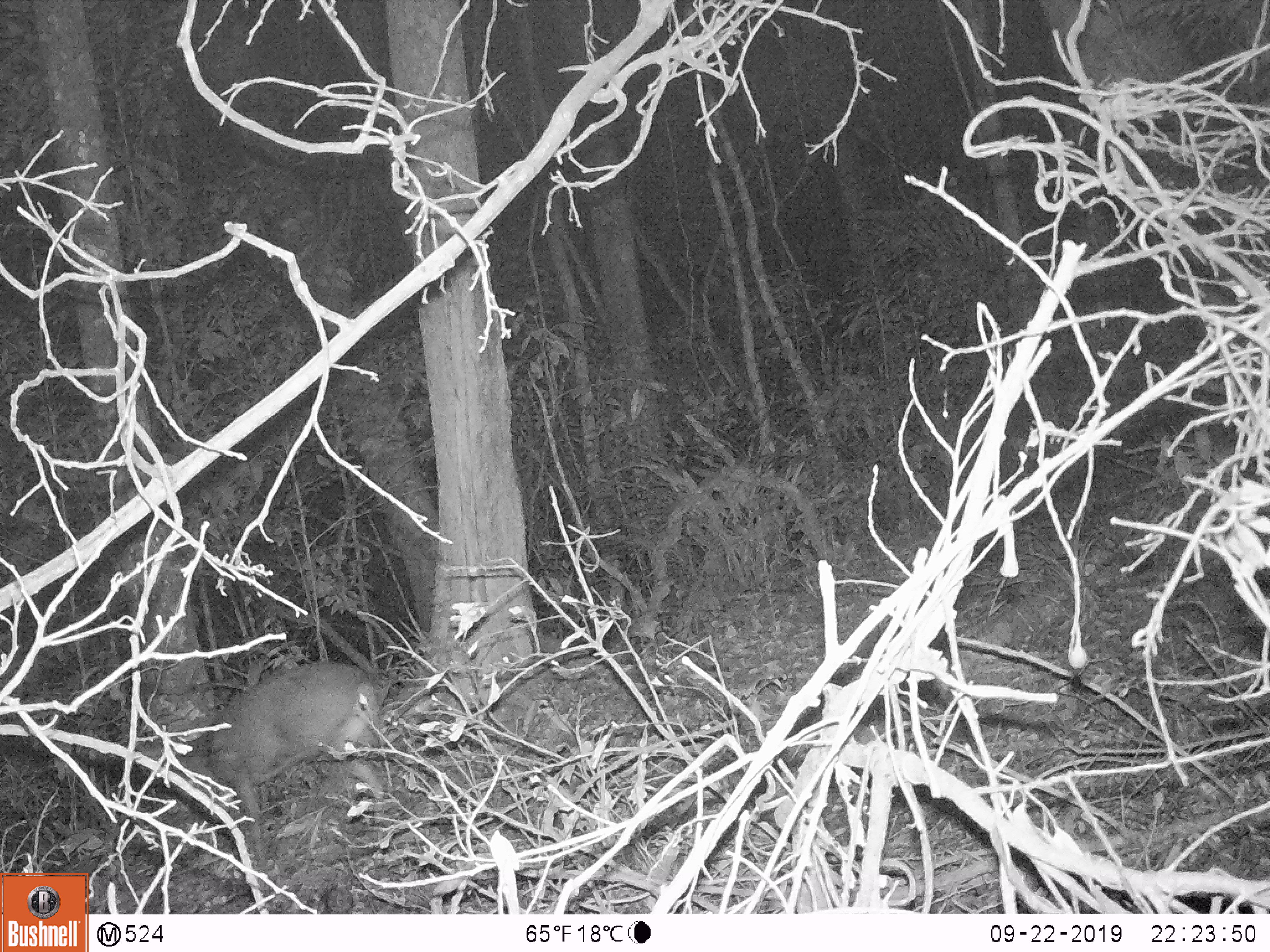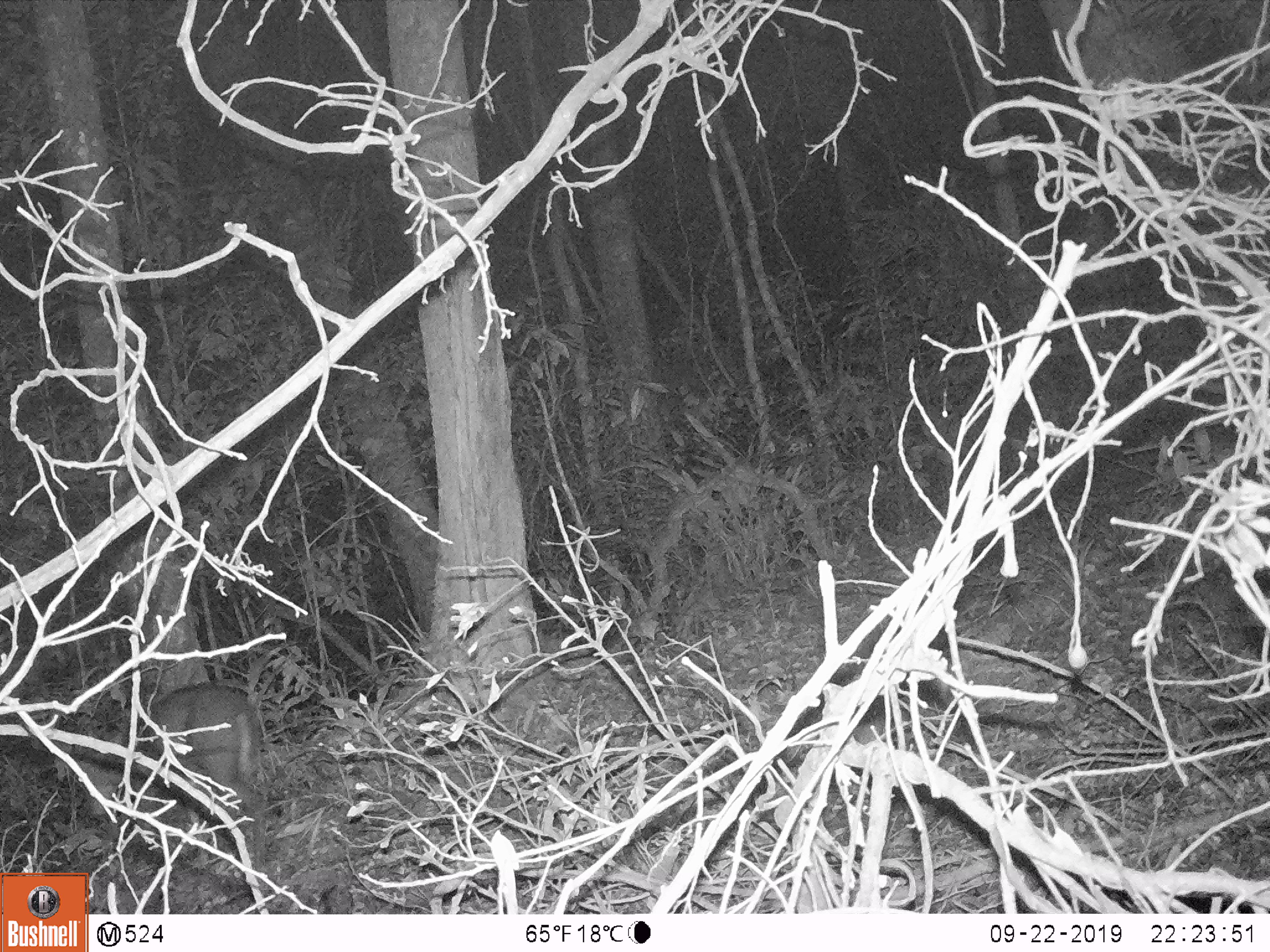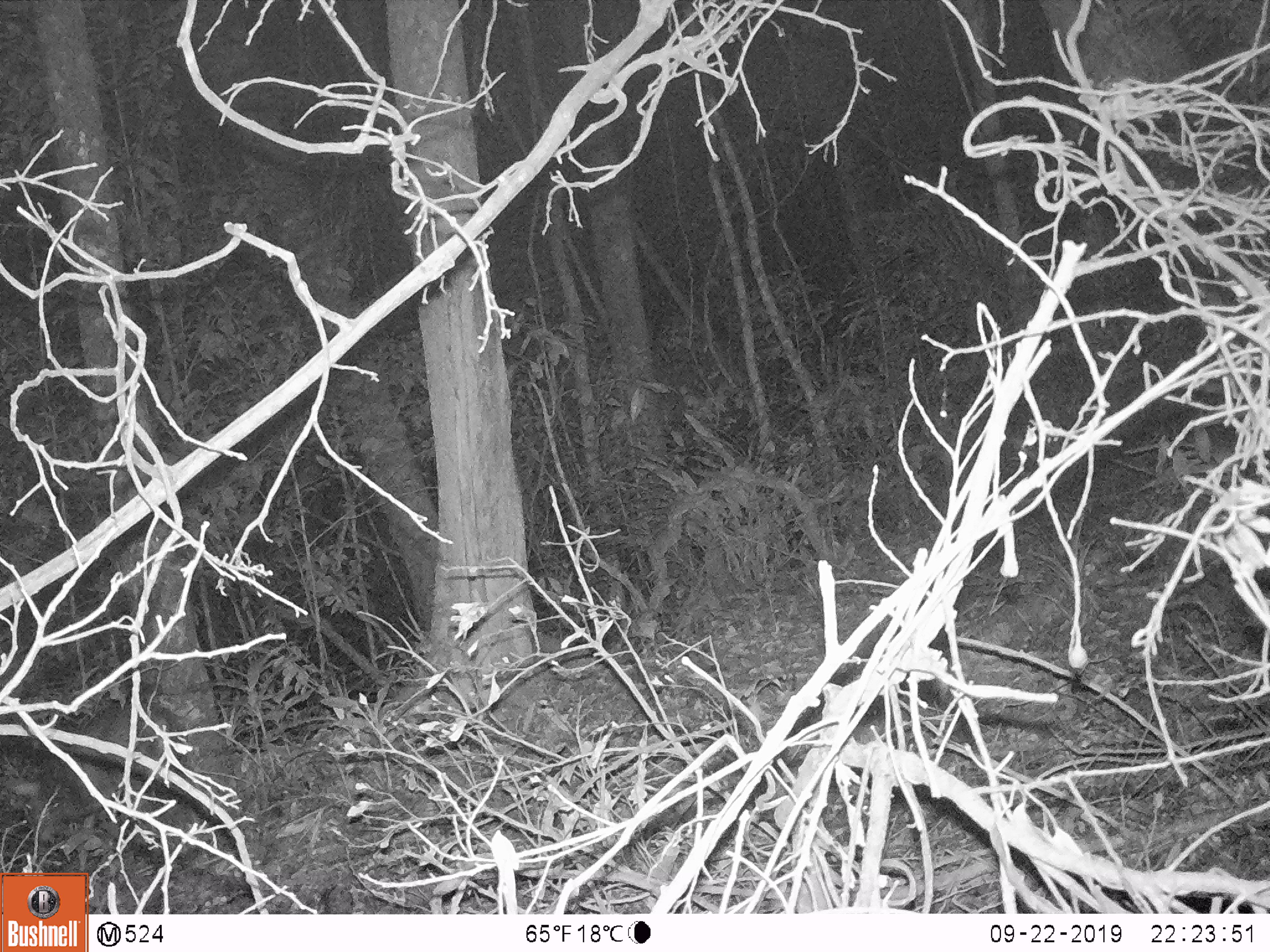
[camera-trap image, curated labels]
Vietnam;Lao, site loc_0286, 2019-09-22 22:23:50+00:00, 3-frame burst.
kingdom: Animalia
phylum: Chordata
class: Mammalia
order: Artiodactyla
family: Cervidae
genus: Muntiacus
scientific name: Muntiacus rooseveltorum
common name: roosevelt's muntjac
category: roosevelts muntjac group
Roosevelts muntjac group (roosevelt's muntjac) (Muntiacus rooseveltorum). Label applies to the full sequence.